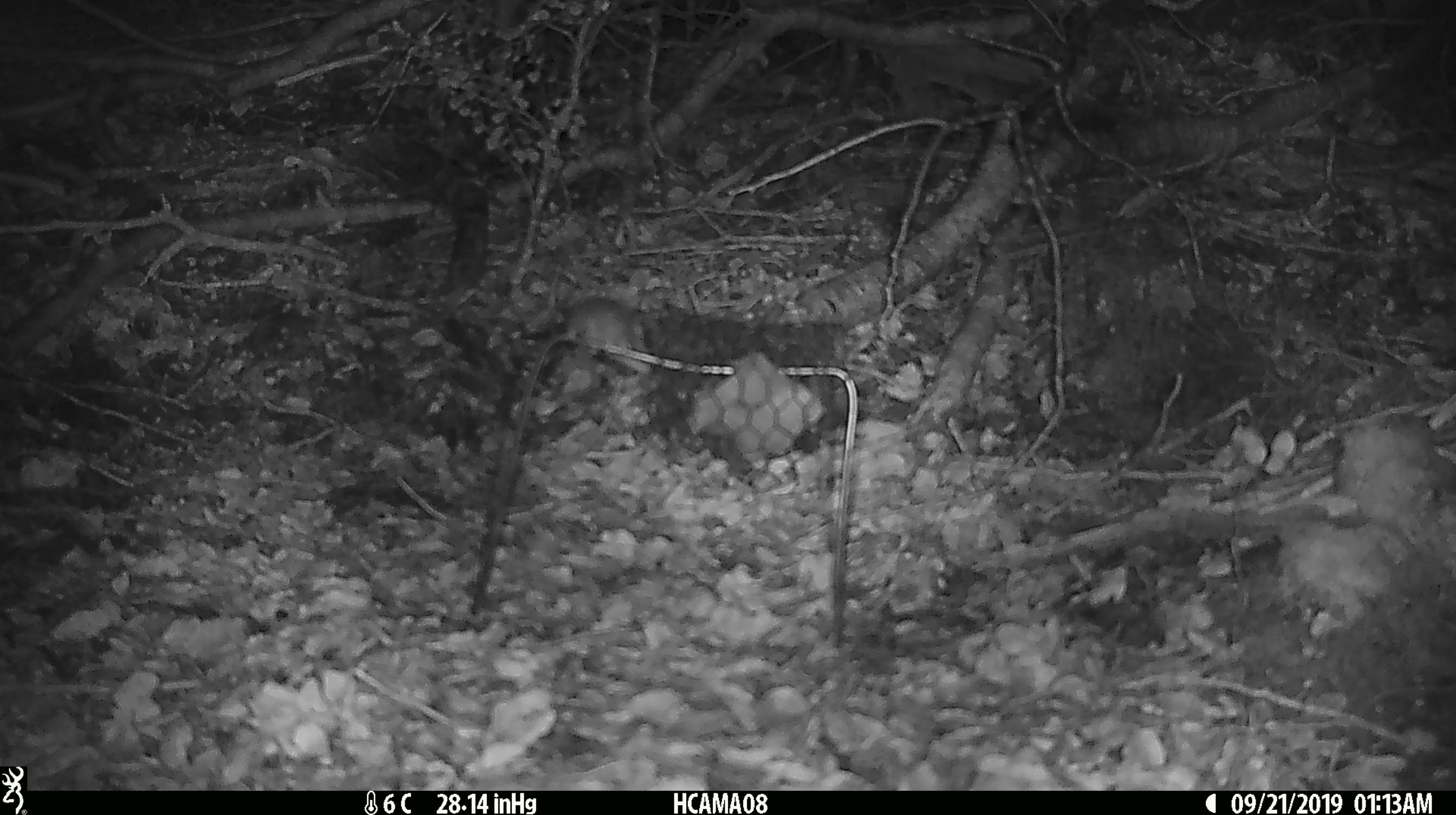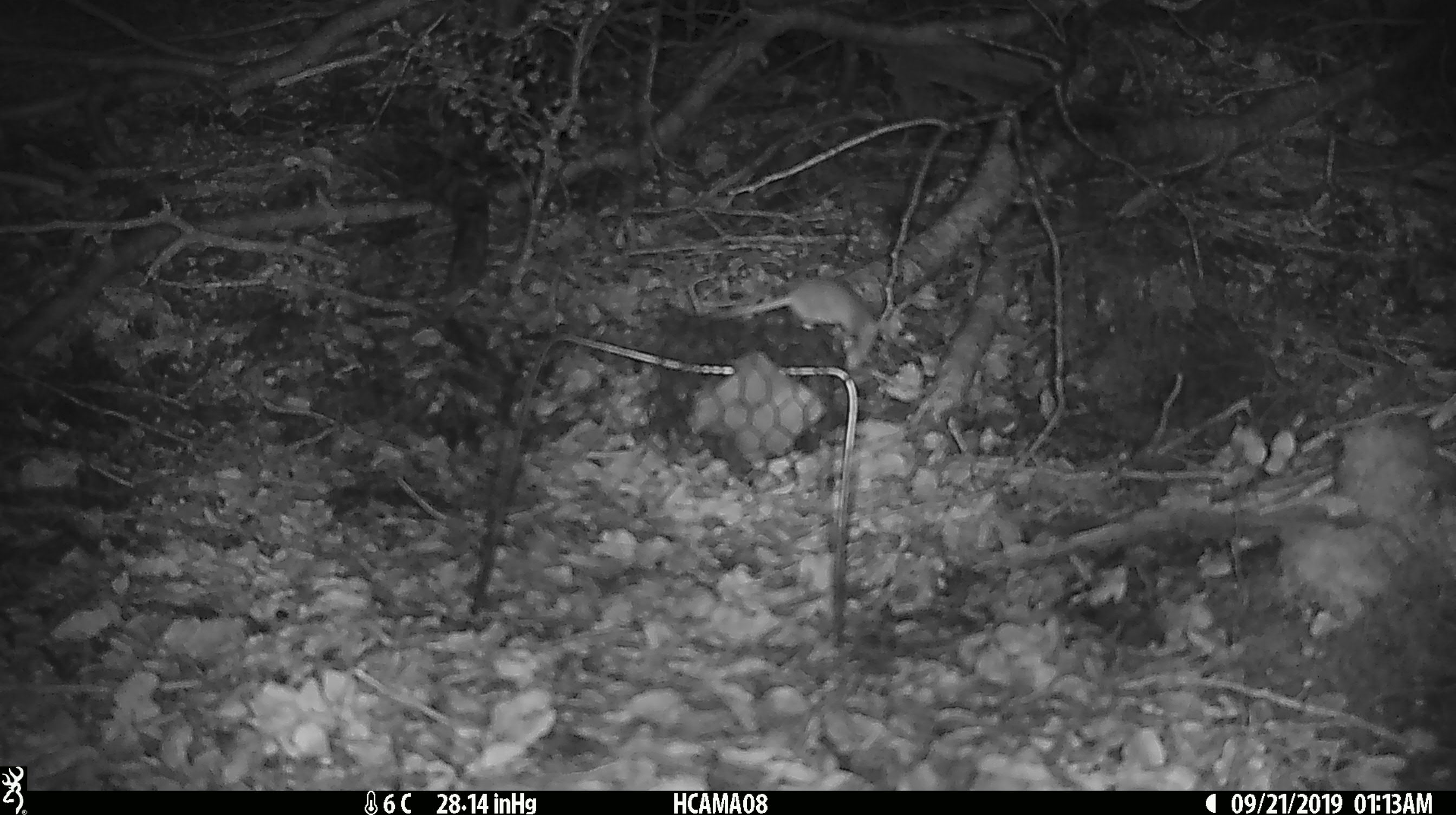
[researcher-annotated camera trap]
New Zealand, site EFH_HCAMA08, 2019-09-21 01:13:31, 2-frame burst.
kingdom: Animalia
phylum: Chordata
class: Mammalia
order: Rodentia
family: Muridae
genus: Mus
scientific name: Mus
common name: mouse